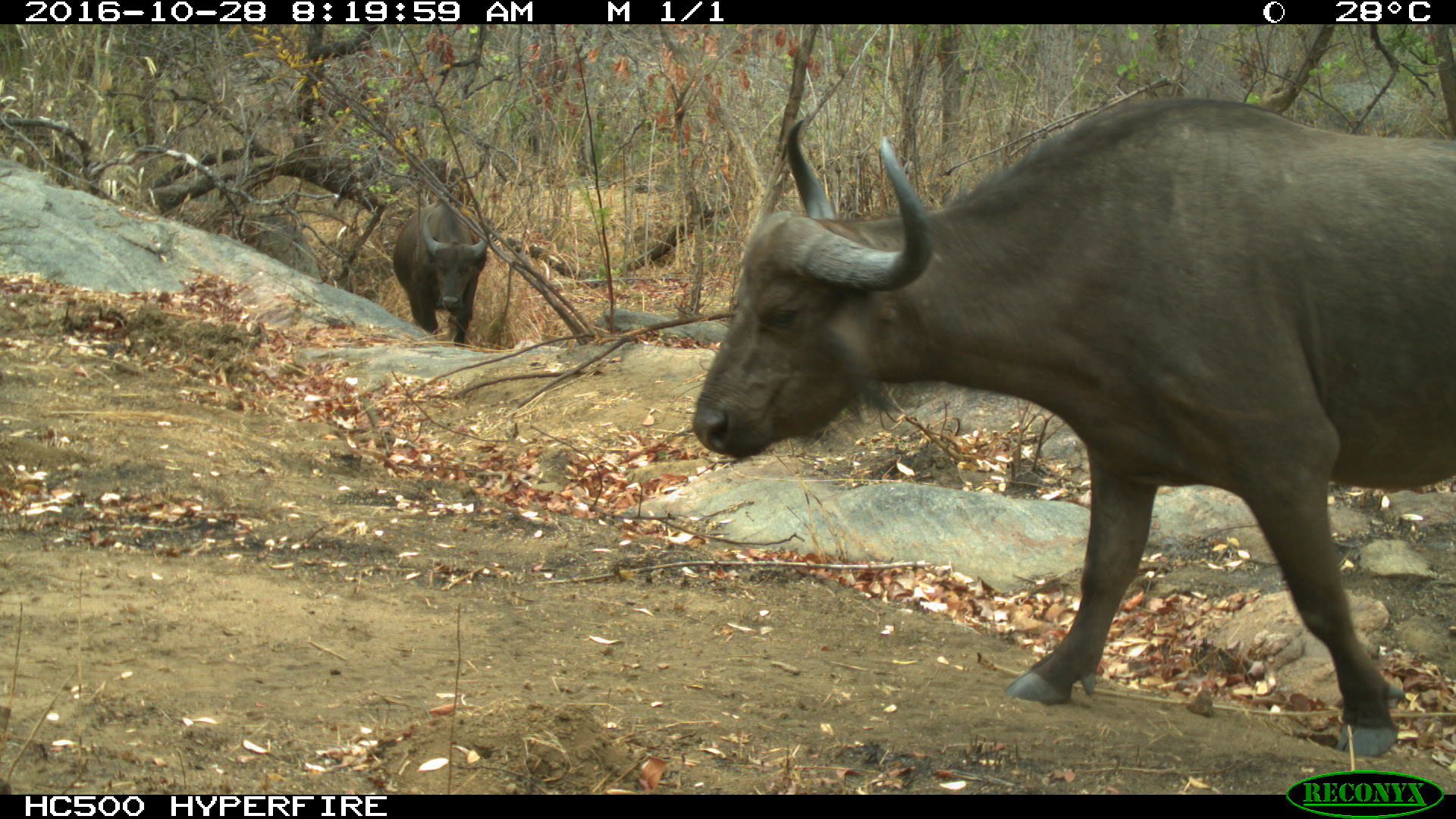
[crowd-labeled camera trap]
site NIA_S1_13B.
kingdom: Animalia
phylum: Chordata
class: Mammalia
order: Artiodactyla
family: Bovidae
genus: Syncerus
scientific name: Syncerus caffer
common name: african buffalo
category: buffalo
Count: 2.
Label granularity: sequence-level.